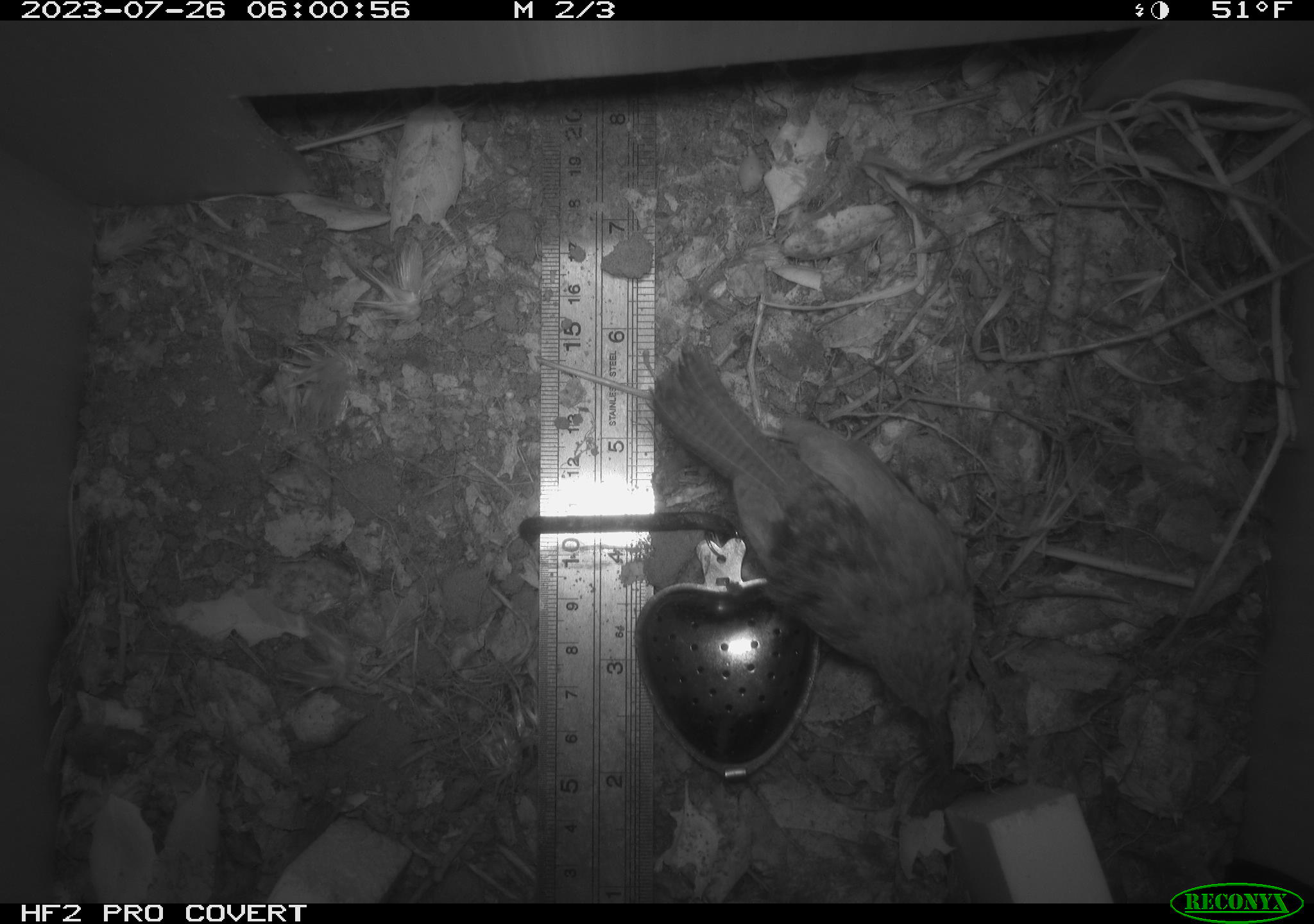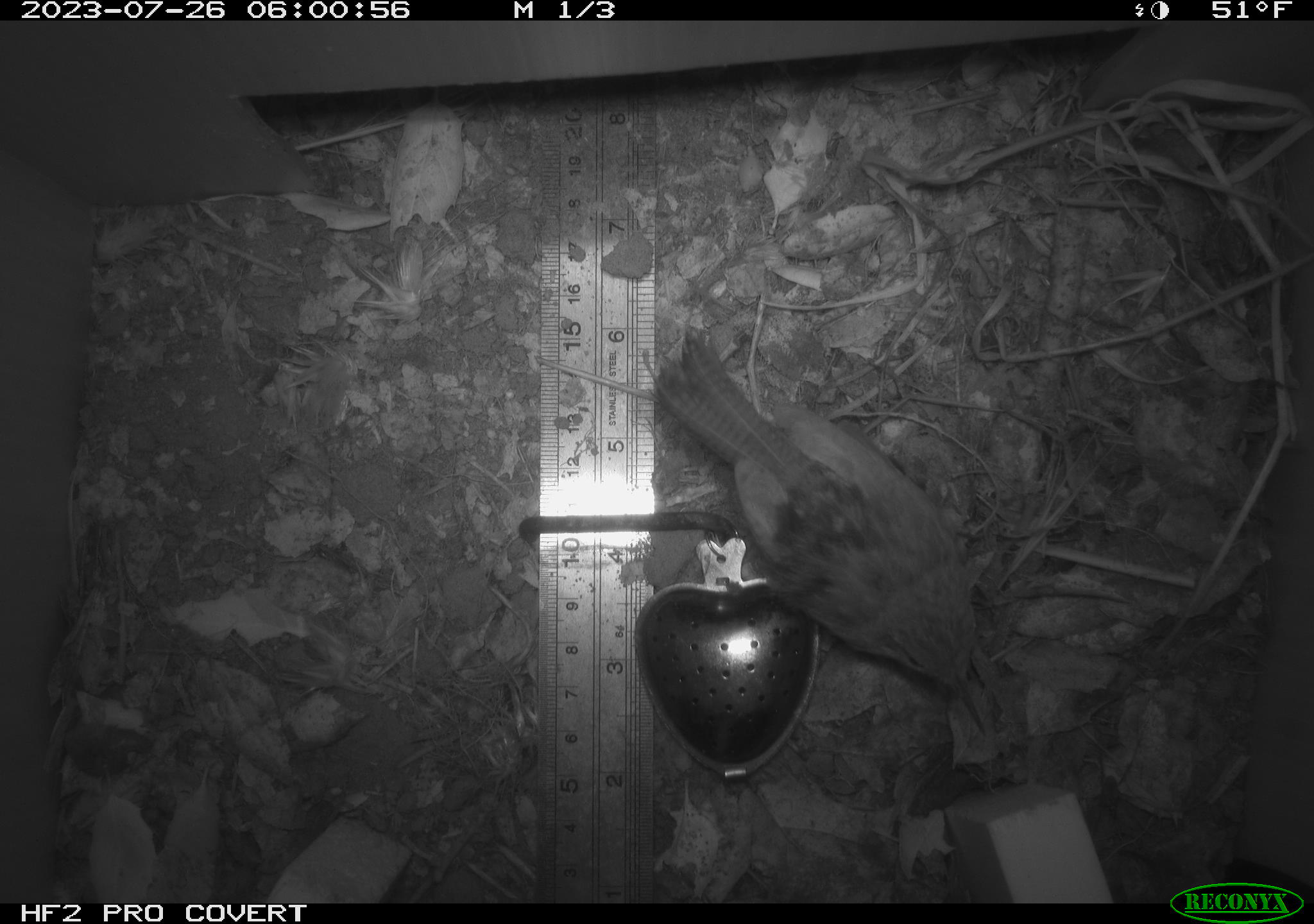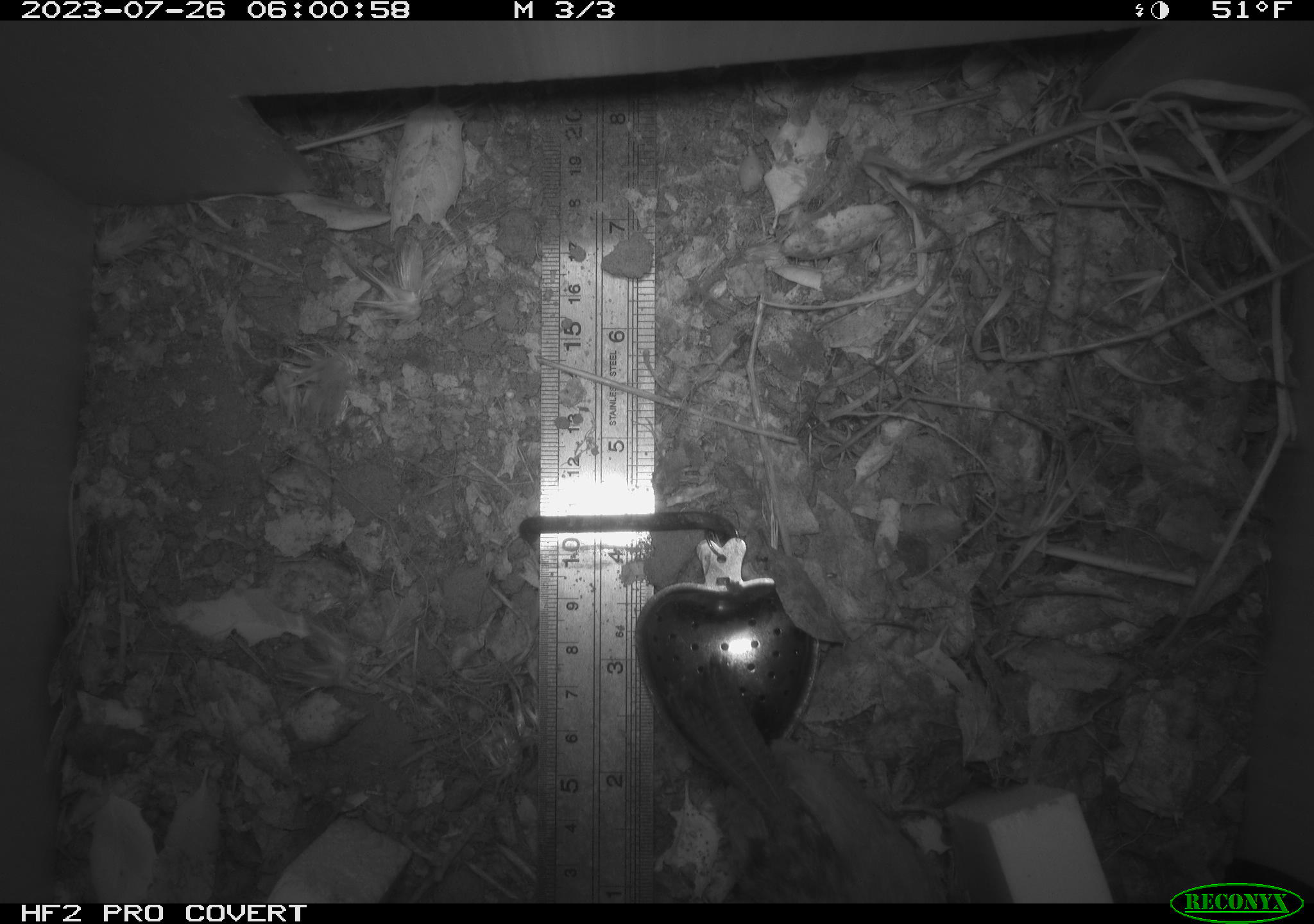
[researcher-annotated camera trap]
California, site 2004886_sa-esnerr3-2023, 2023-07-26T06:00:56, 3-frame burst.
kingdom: Animalia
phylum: Chordata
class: Aves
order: Passeriformes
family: Troglodytidae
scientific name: Troglodytidae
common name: wren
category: troglodytidae family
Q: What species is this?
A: Troglodytidae family (wren) (Troglodytidae).